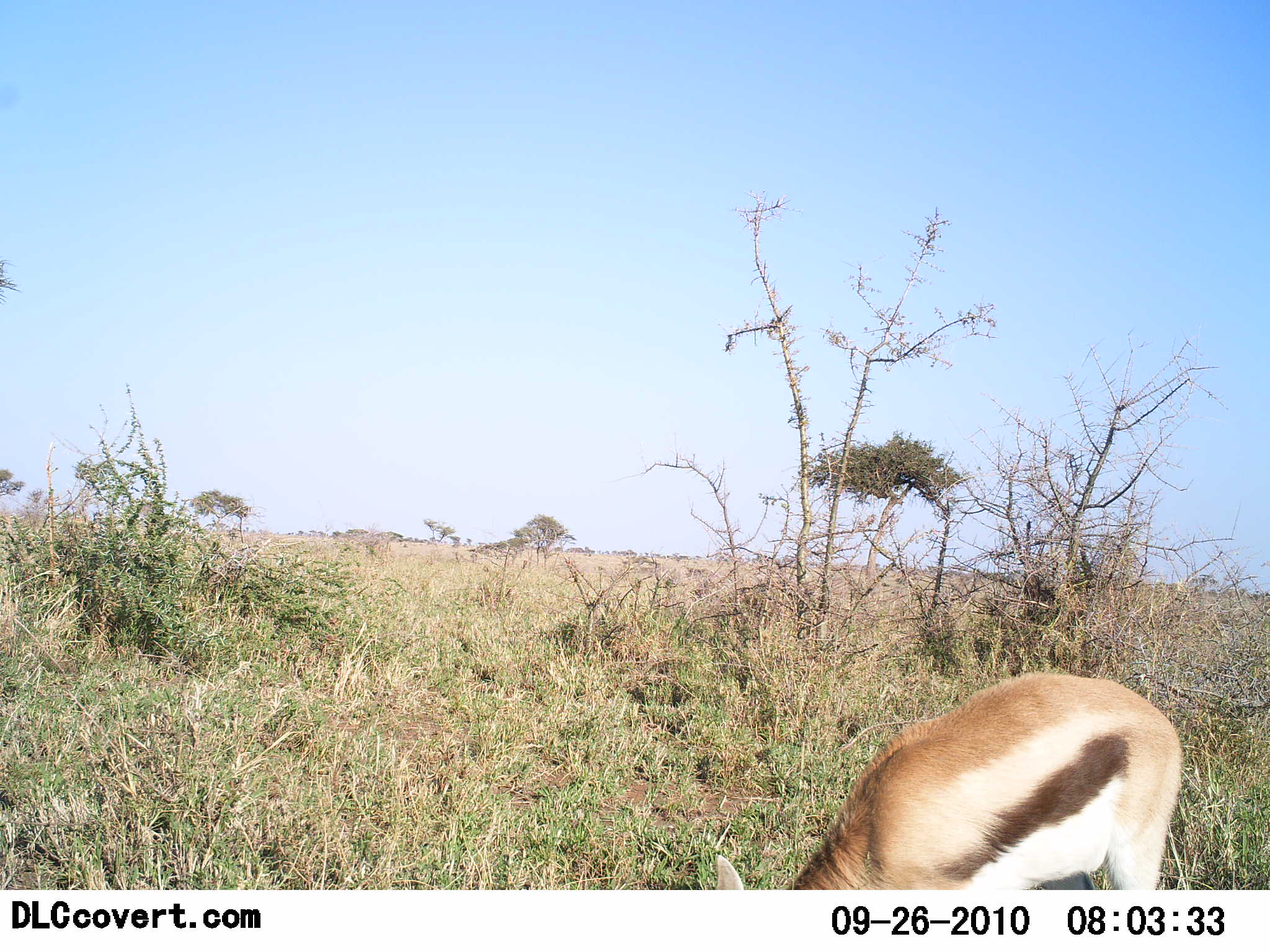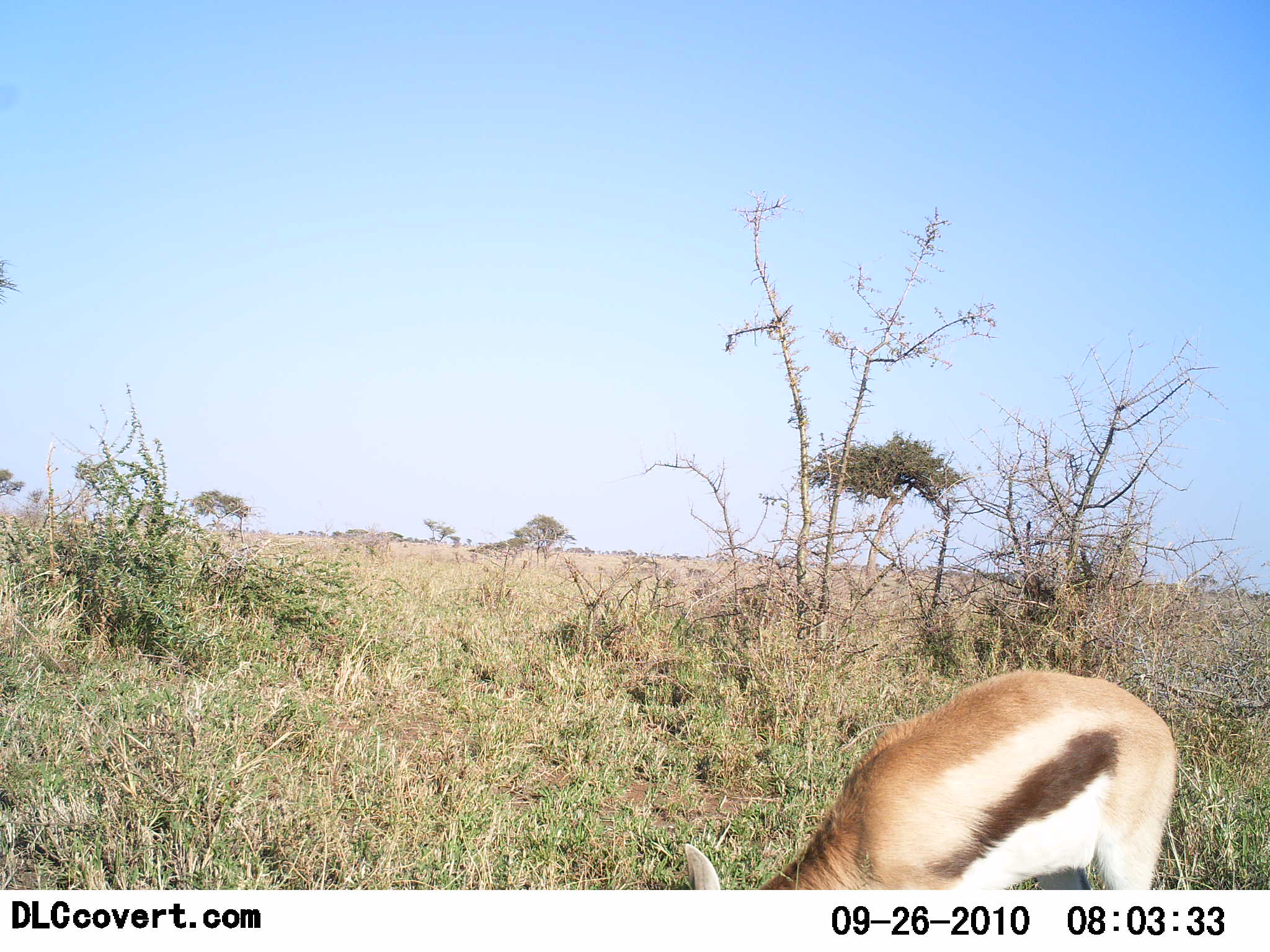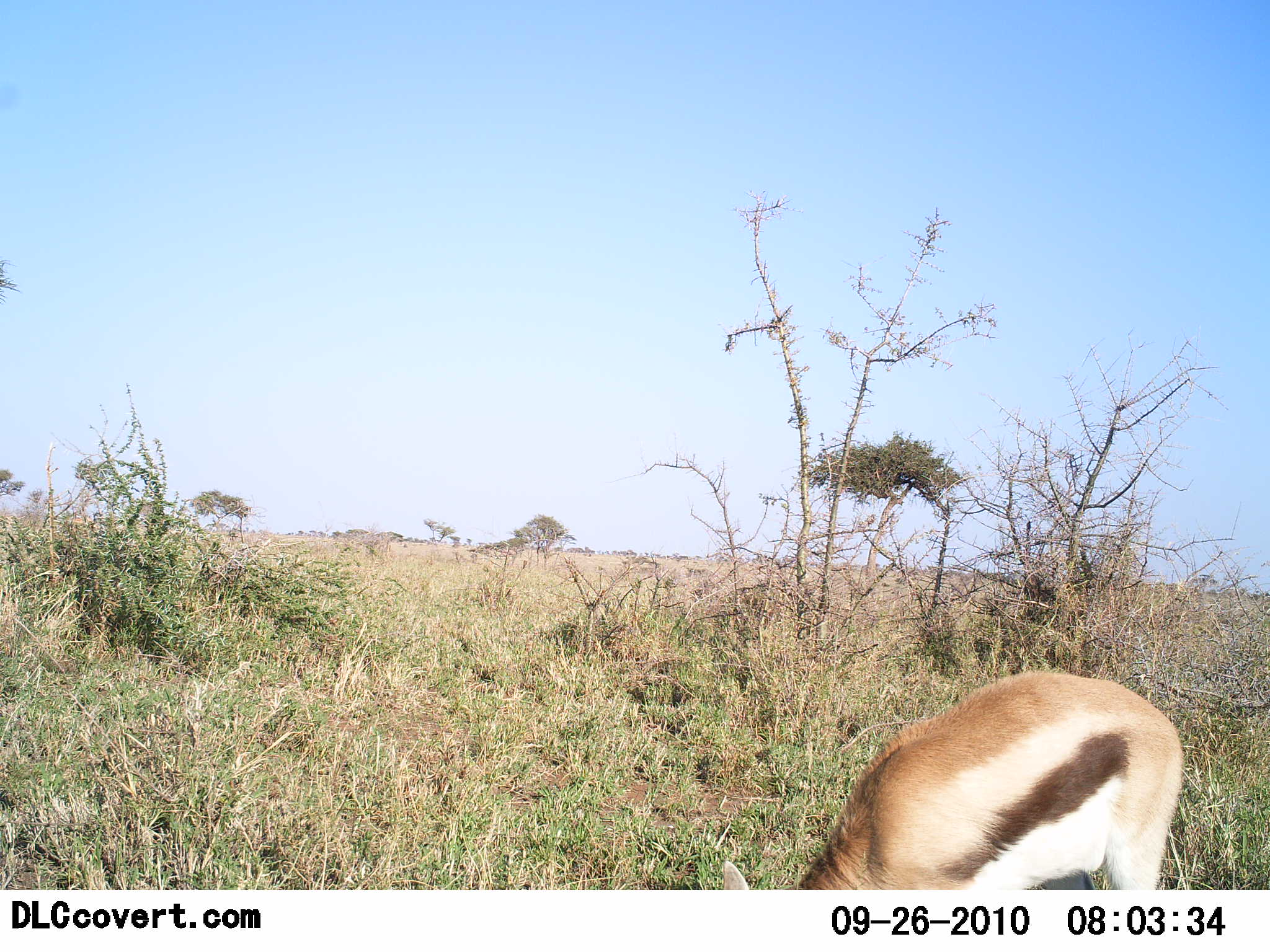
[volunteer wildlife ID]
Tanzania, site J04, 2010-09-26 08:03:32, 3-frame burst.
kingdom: Animalia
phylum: Chordata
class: Mammalia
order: Artiodactyla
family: Bovidae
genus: Eudorcas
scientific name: Eudorcas thomsonii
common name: thomson's gazelle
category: gazellethomsons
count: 1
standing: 18%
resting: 0%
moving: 0%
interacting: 0%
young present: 0%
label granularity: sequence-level